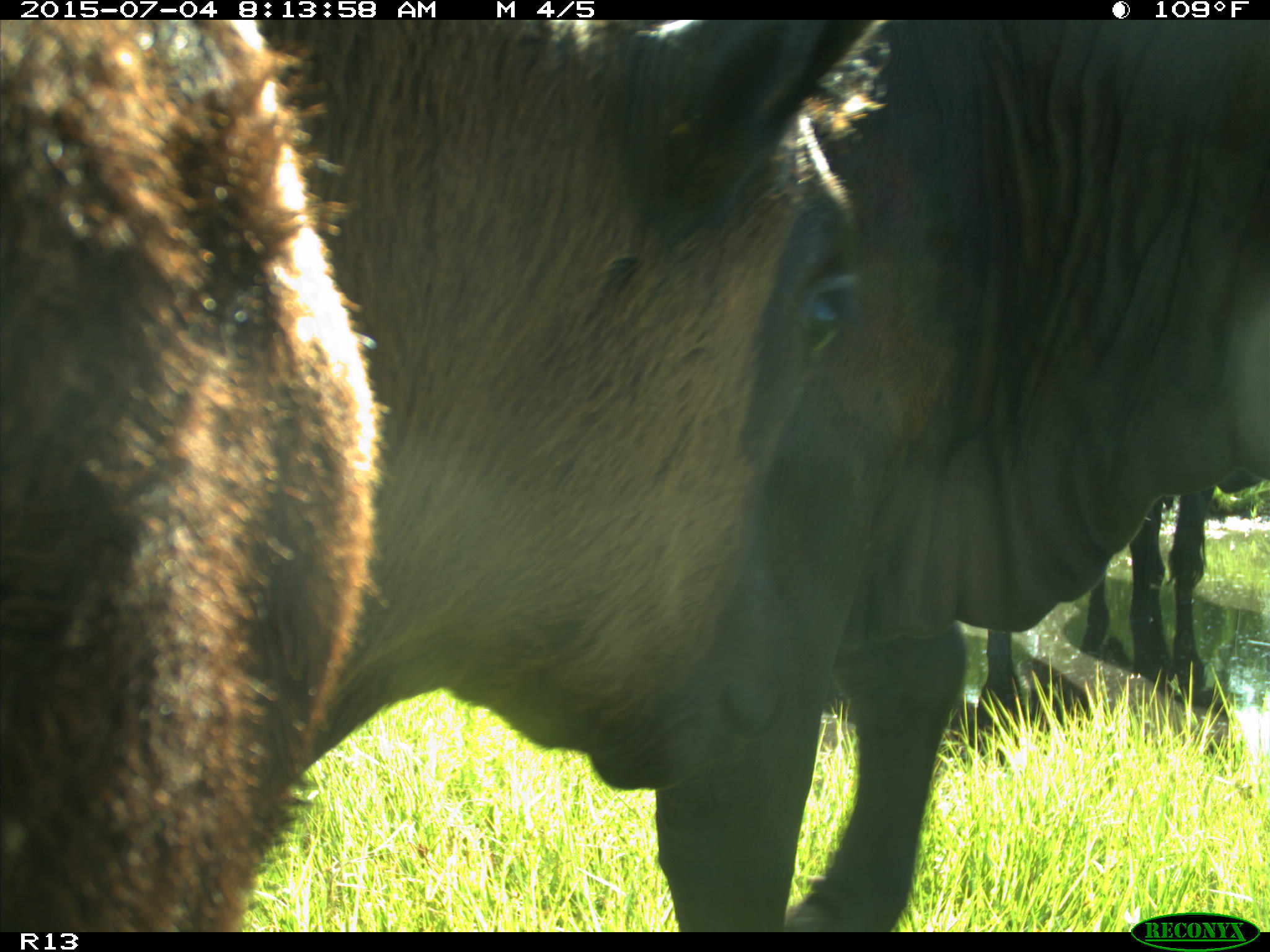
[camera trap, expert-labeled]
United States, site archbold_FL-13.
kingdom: Animalia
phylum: Chordata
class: Mammalia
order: Artiodactyla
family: Bovidae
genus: Bos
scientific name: Bos taurus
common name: domestic cow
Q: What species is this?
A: Bos taurus (domestic cow).